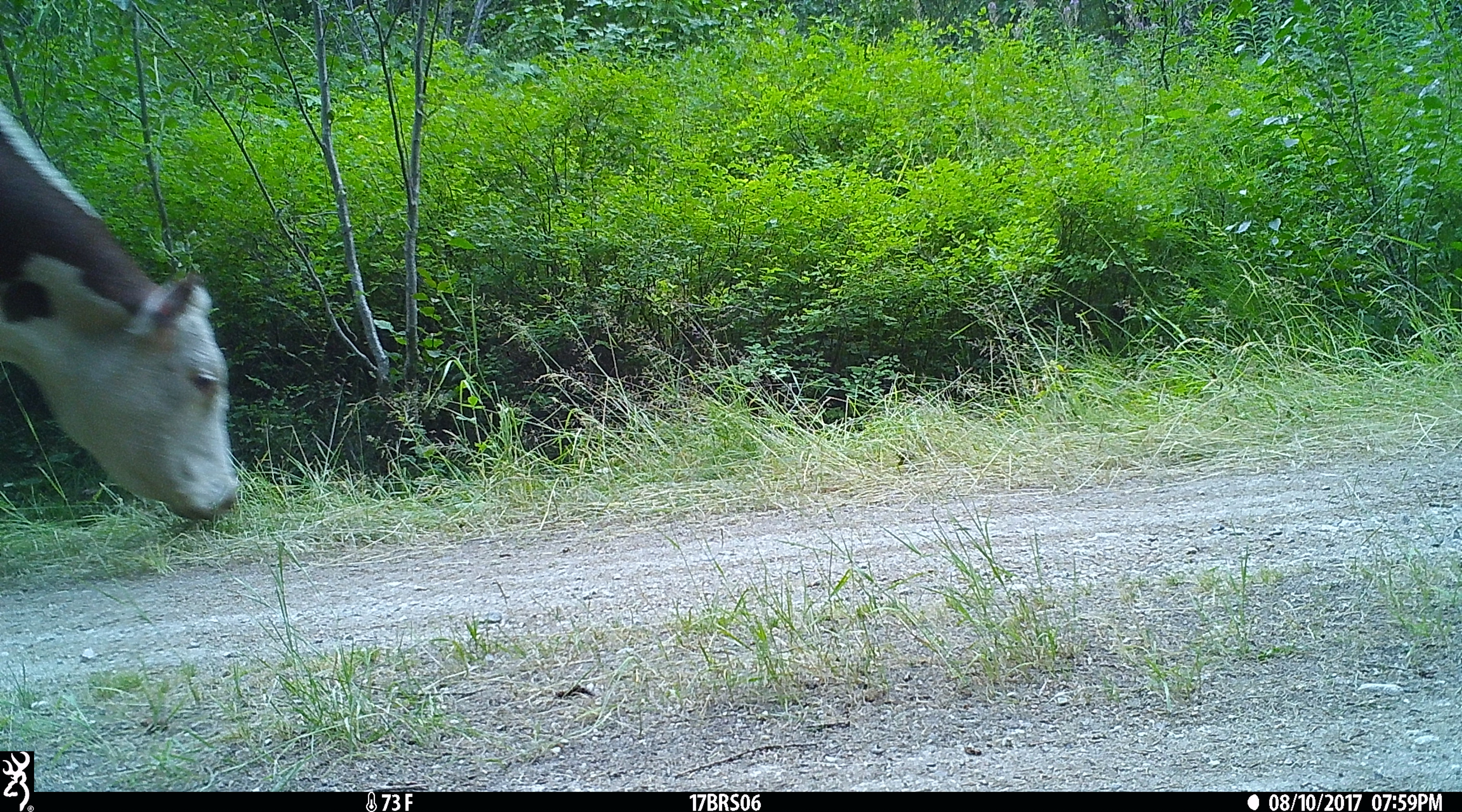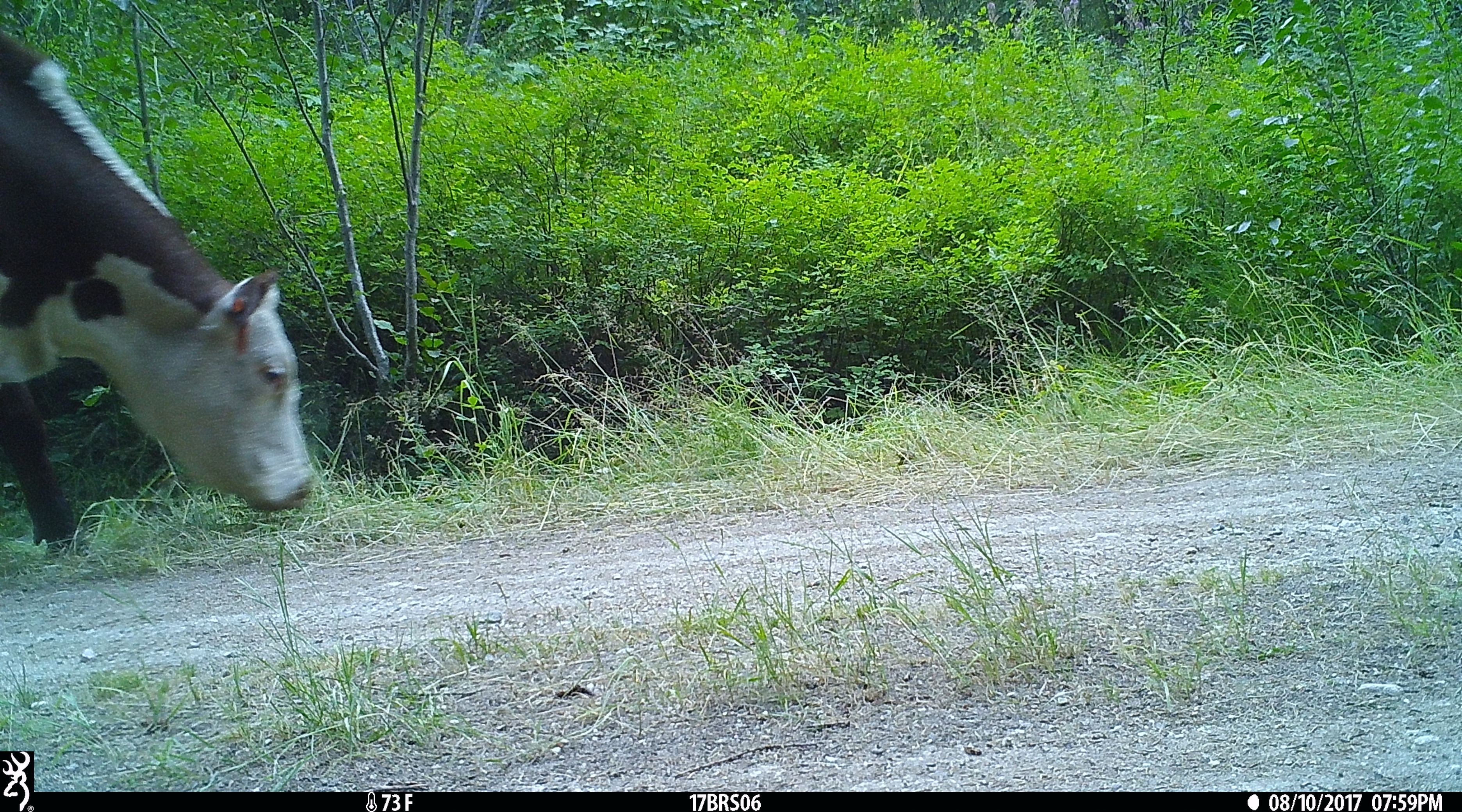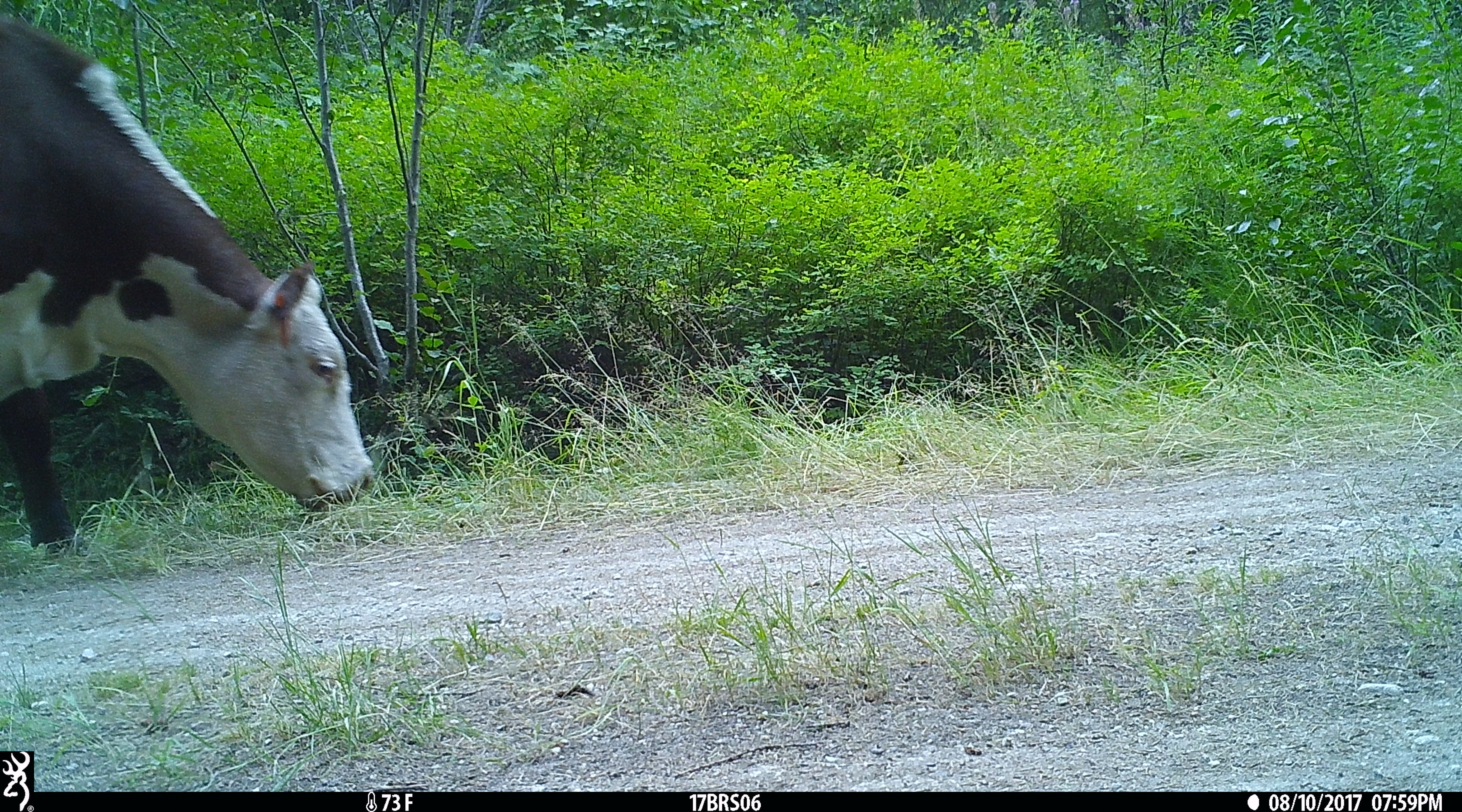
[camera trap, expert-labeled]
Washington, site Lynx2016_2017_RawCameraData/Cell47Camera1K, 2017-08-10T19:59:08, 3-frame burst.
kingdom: Animalia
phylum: Chordata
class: Mammalia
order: Artiodactyla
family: Bovidae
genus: Bos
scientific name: Bos taurus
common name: domestic cattle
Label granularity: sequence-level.